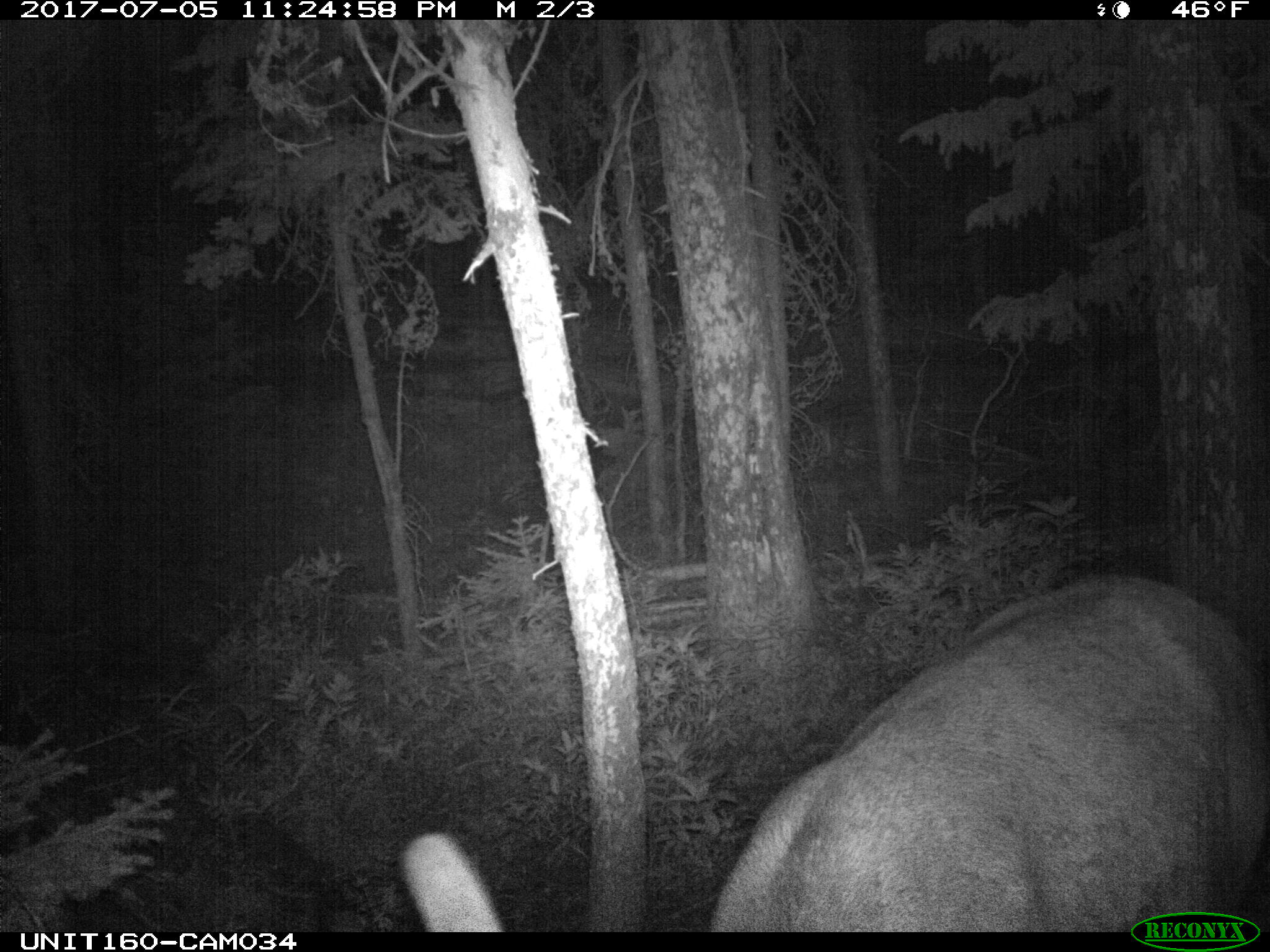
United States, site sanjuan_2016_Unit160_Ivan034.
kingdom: Animalia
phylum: Chordata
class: Mammalia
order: Artiodactyla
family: Cervidae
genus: Cervus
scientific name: Cervus elaphus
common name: red deer